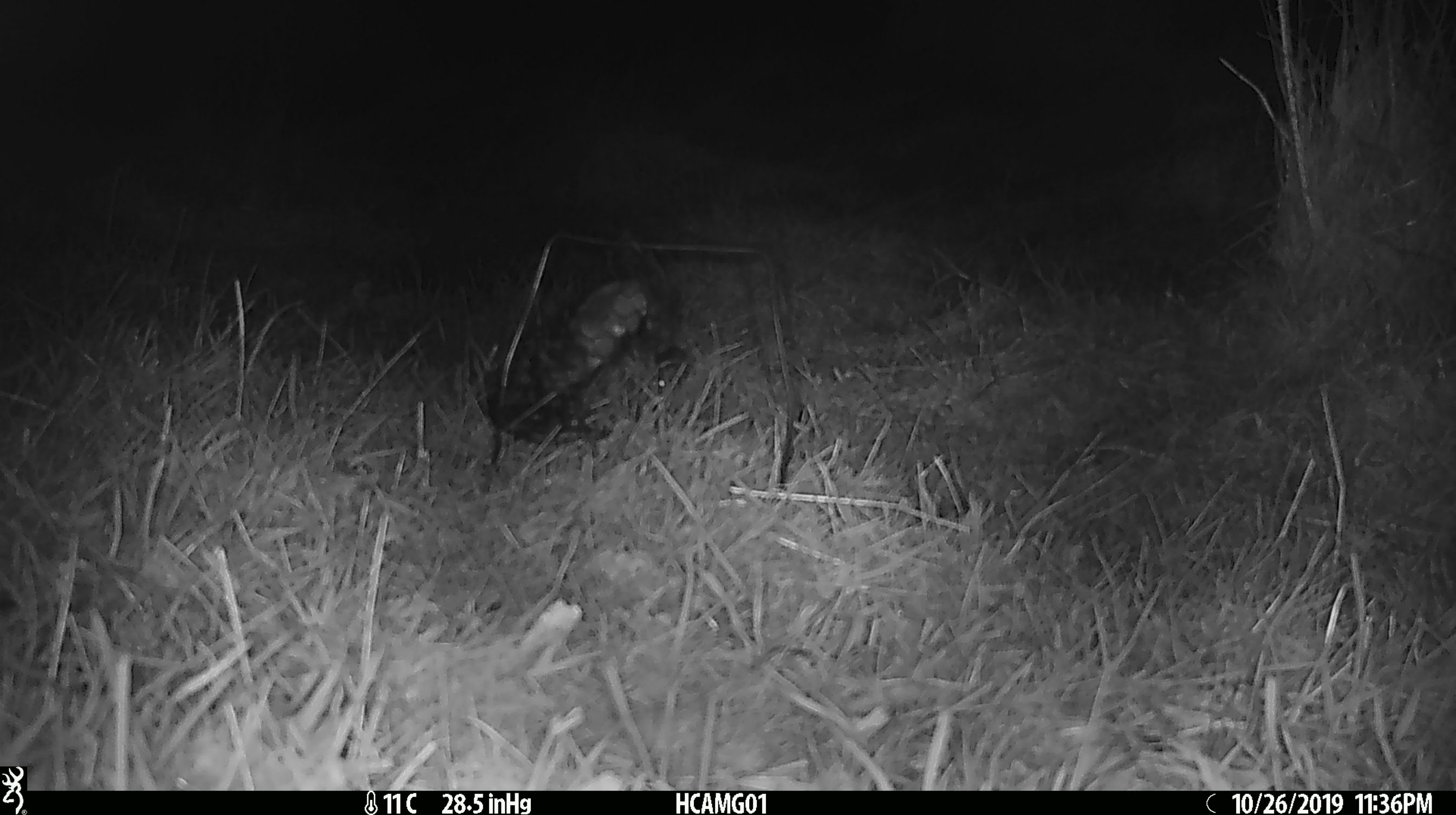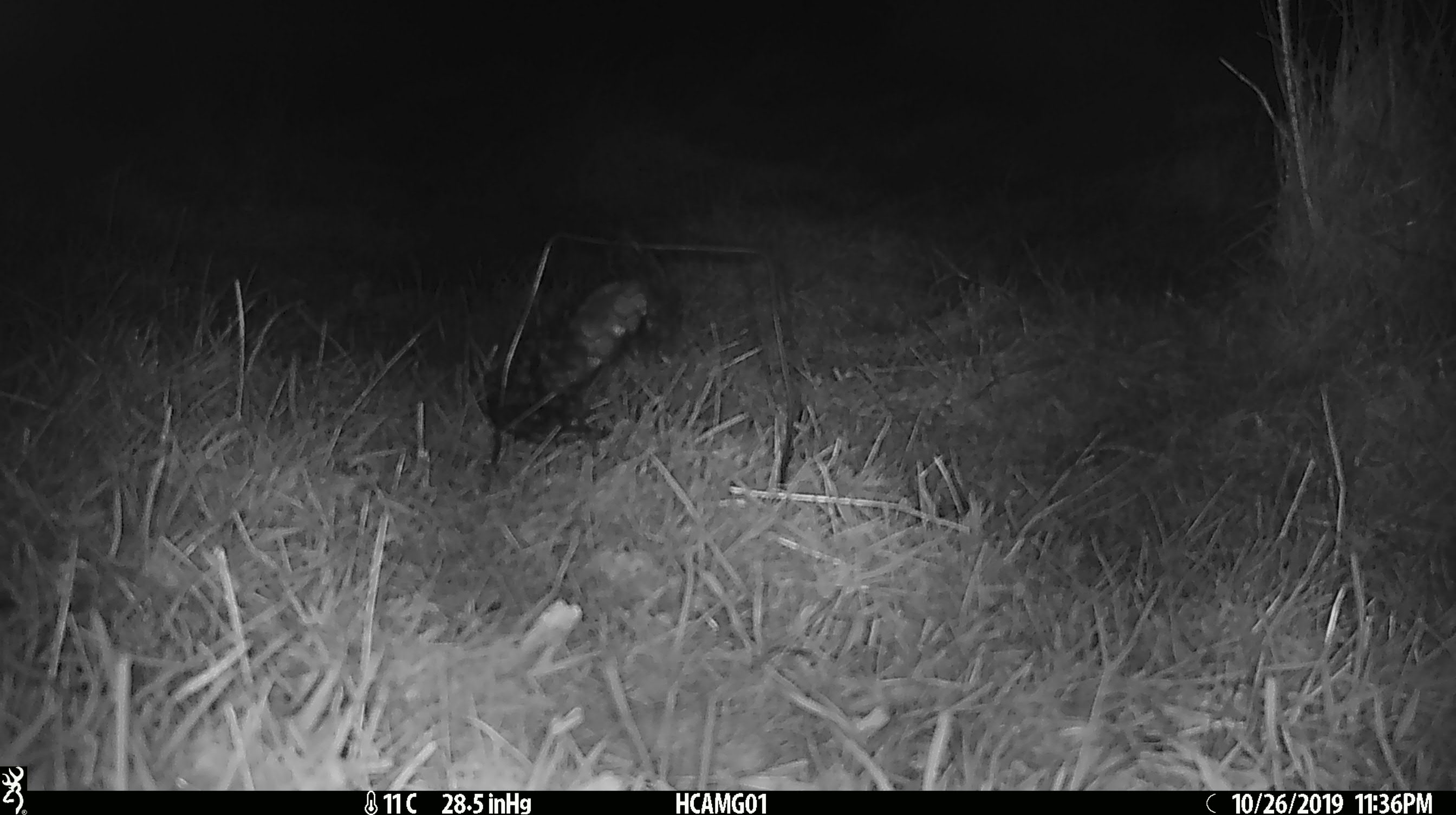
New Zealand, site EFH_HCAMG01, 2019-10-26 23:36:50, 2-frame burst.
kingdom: Animalia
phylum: Chordata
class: Mammalia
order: Rodentia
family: Muridae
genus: Mus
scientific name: Mus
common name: mouse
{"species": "mouse (Mus)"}